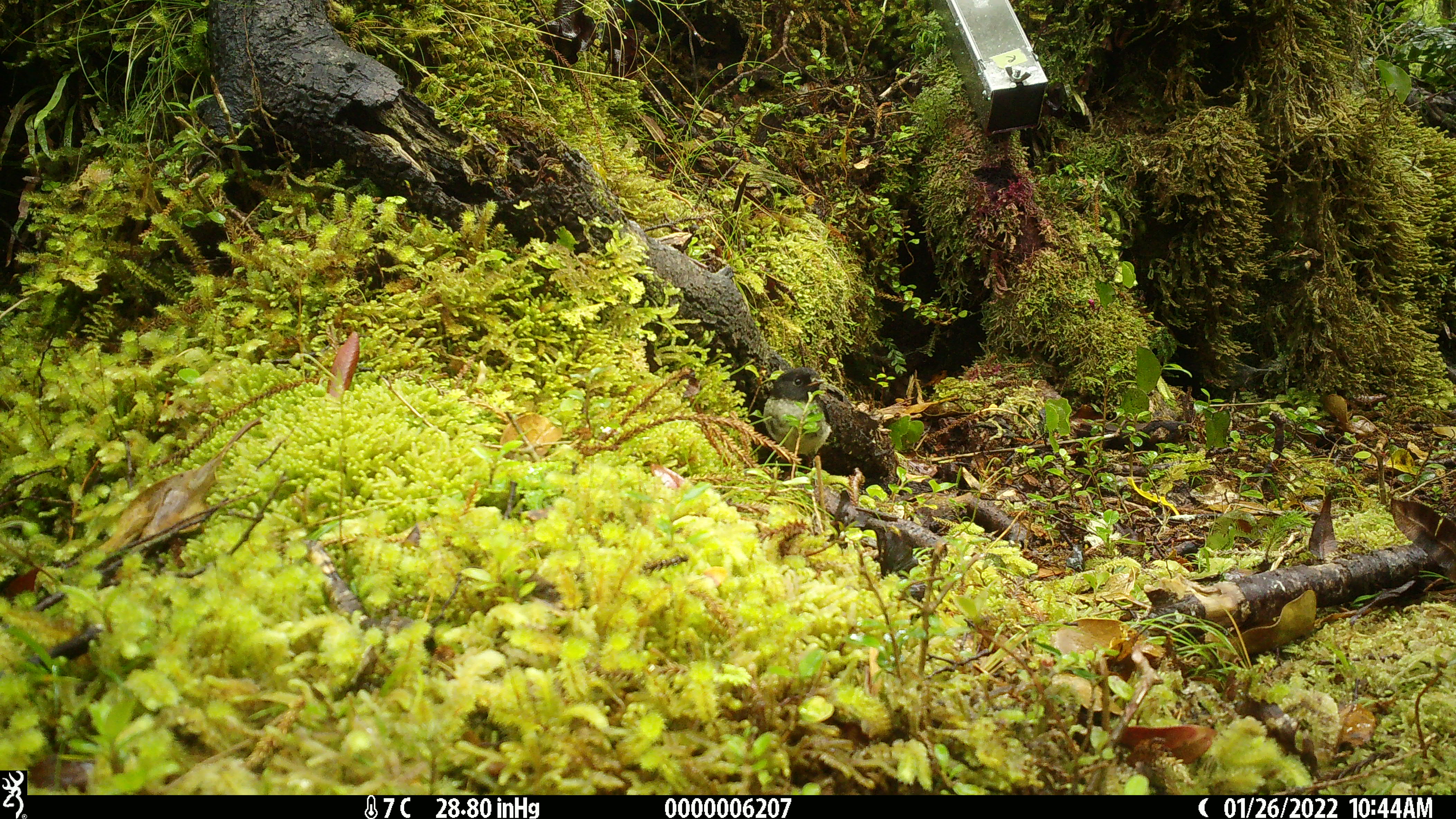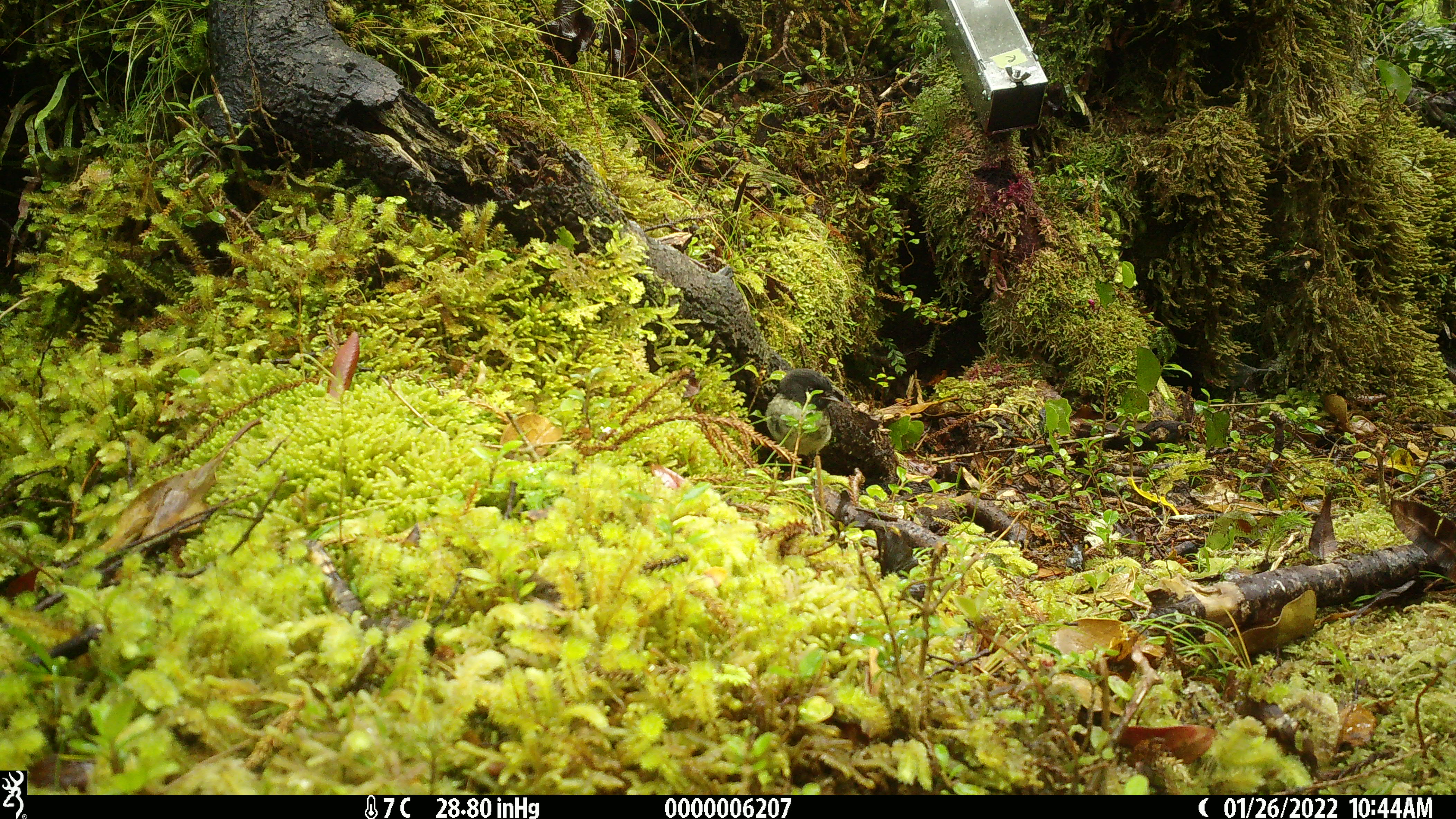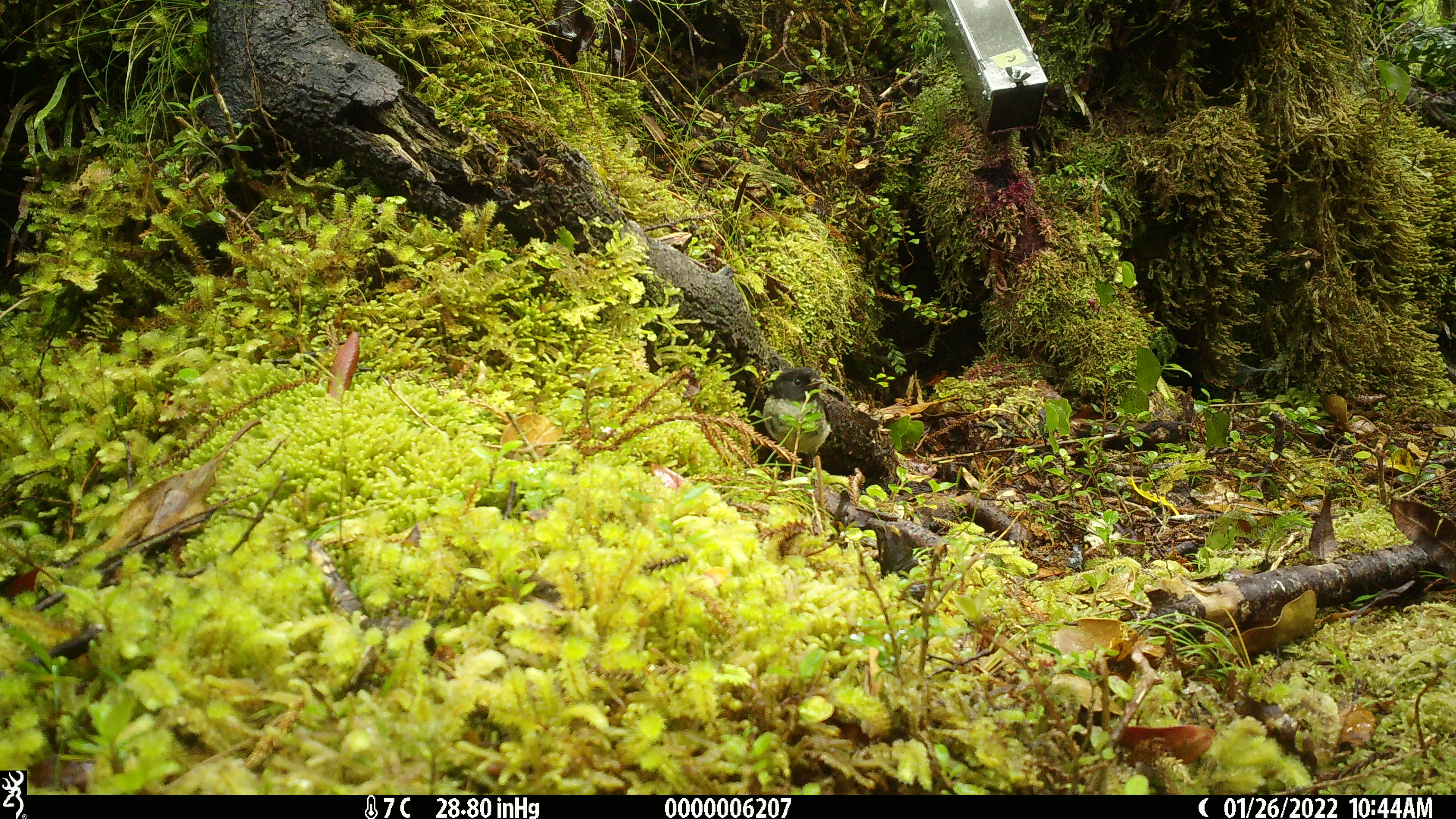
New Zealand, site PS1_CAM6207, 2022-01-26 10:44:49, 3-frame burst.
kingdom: Animalia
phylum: Chordata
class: Aves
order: Passeriformes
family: Petroicidae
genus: Petroica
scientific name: Petroica macrocephala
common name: tomtit